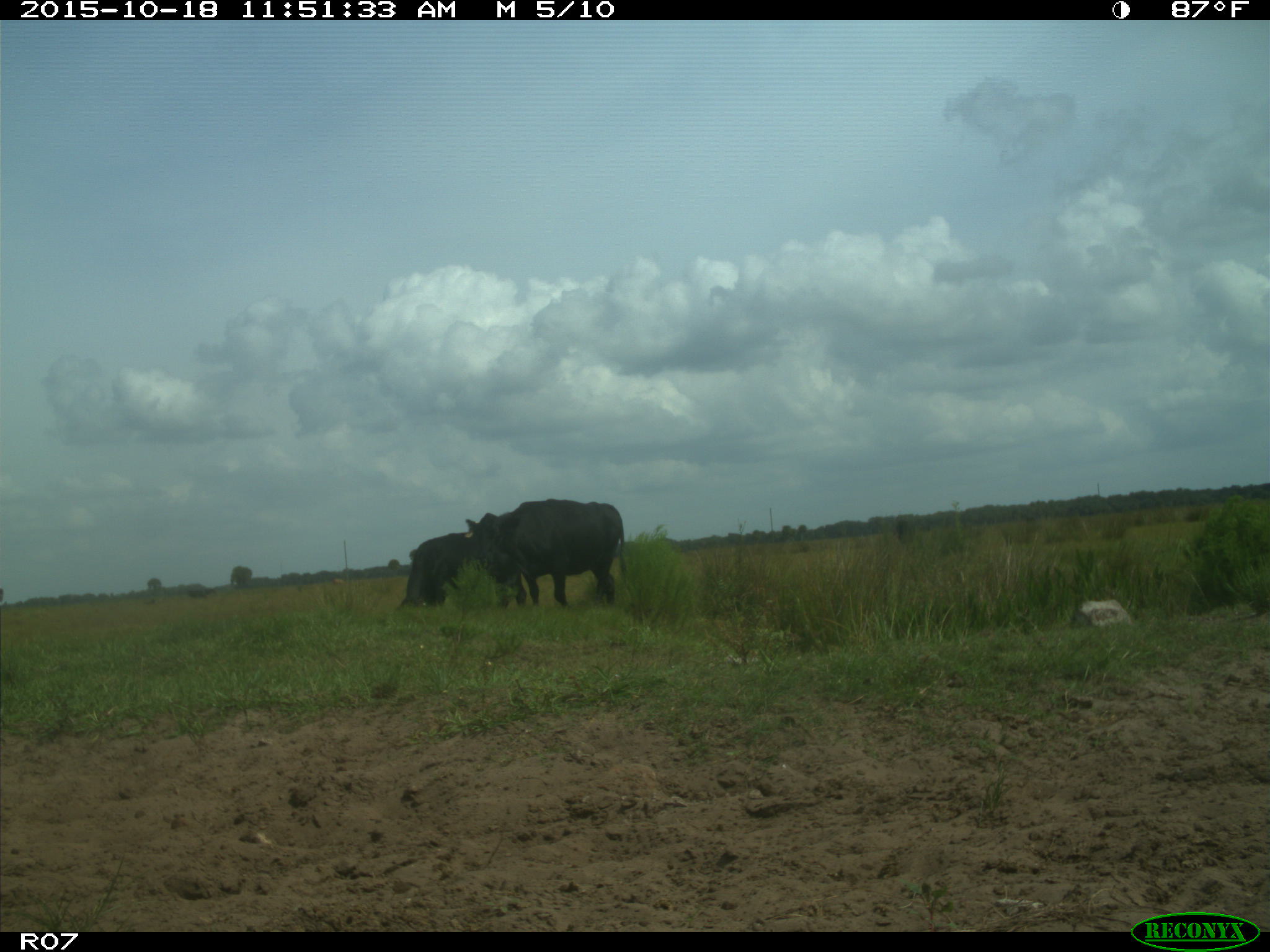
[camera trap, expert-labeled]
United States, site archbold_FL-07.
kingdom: Animalia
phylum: Chordata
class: Mammalia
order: Artiodactyla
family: Bovidae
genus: Bos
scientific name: Bos taurus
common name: domestic cow